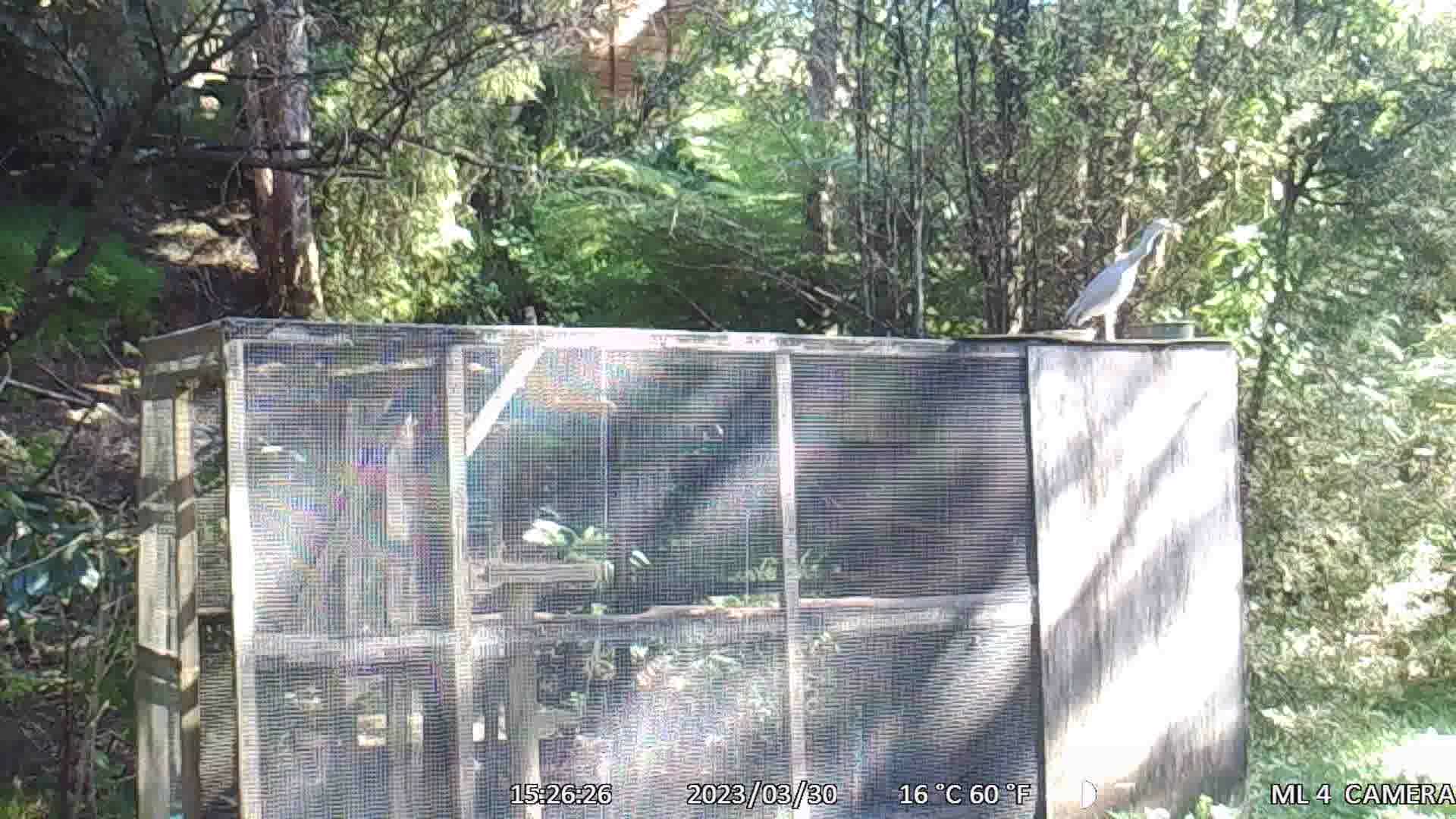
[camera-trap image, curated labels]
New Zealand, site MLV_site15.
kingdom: Animalia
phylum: Chordata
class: Aves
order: Pelecaniformes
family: Ardeidae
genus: Egretta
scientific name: Egretta novaehollandiae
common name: white-faced heron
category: white faced heron